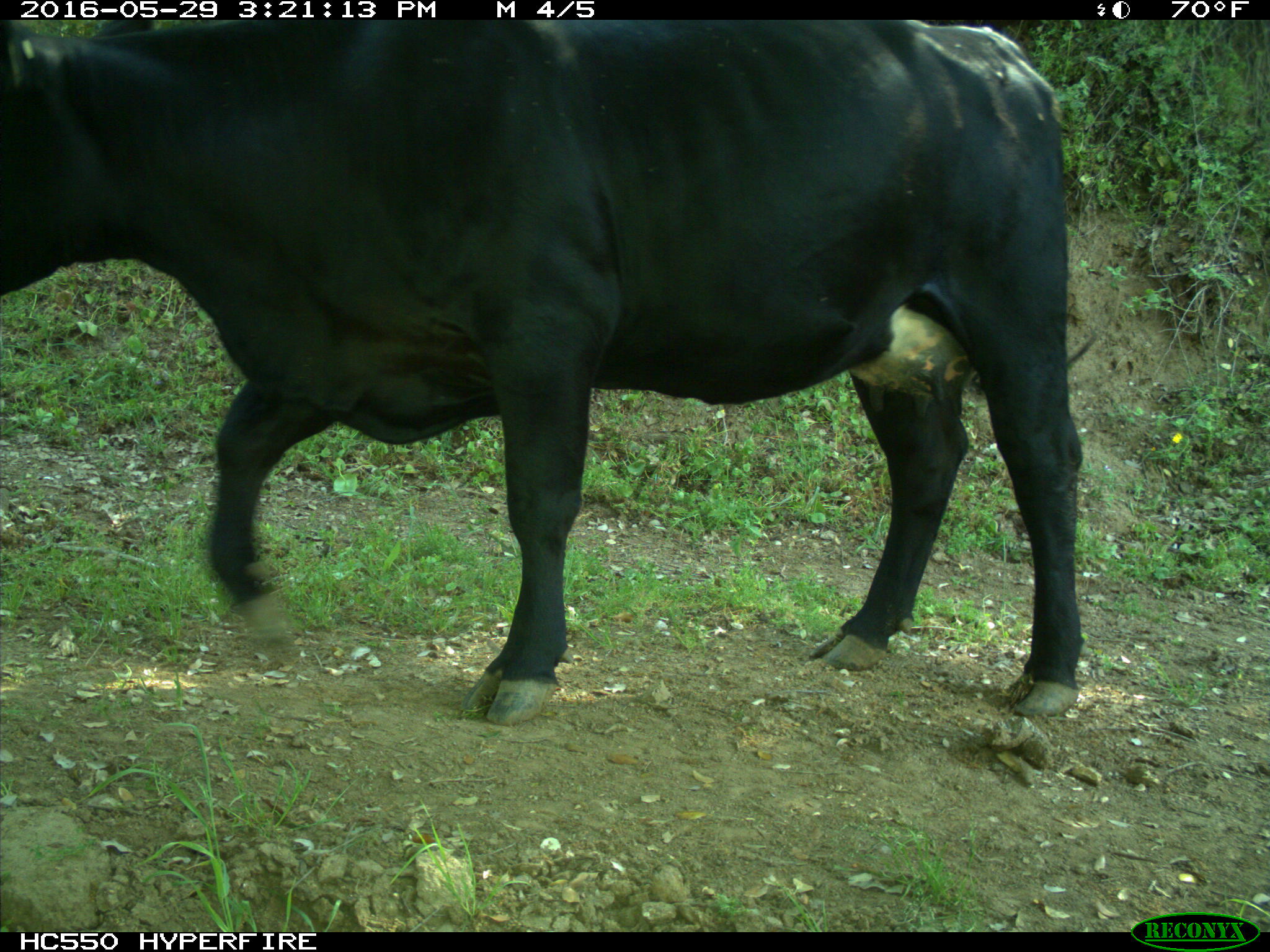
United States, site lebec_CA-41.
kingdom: Animalia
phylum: Chordata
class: Mammalia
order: Artiodactyla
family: Bovidae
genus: Bos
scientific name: Bos taurus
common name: domestic cow